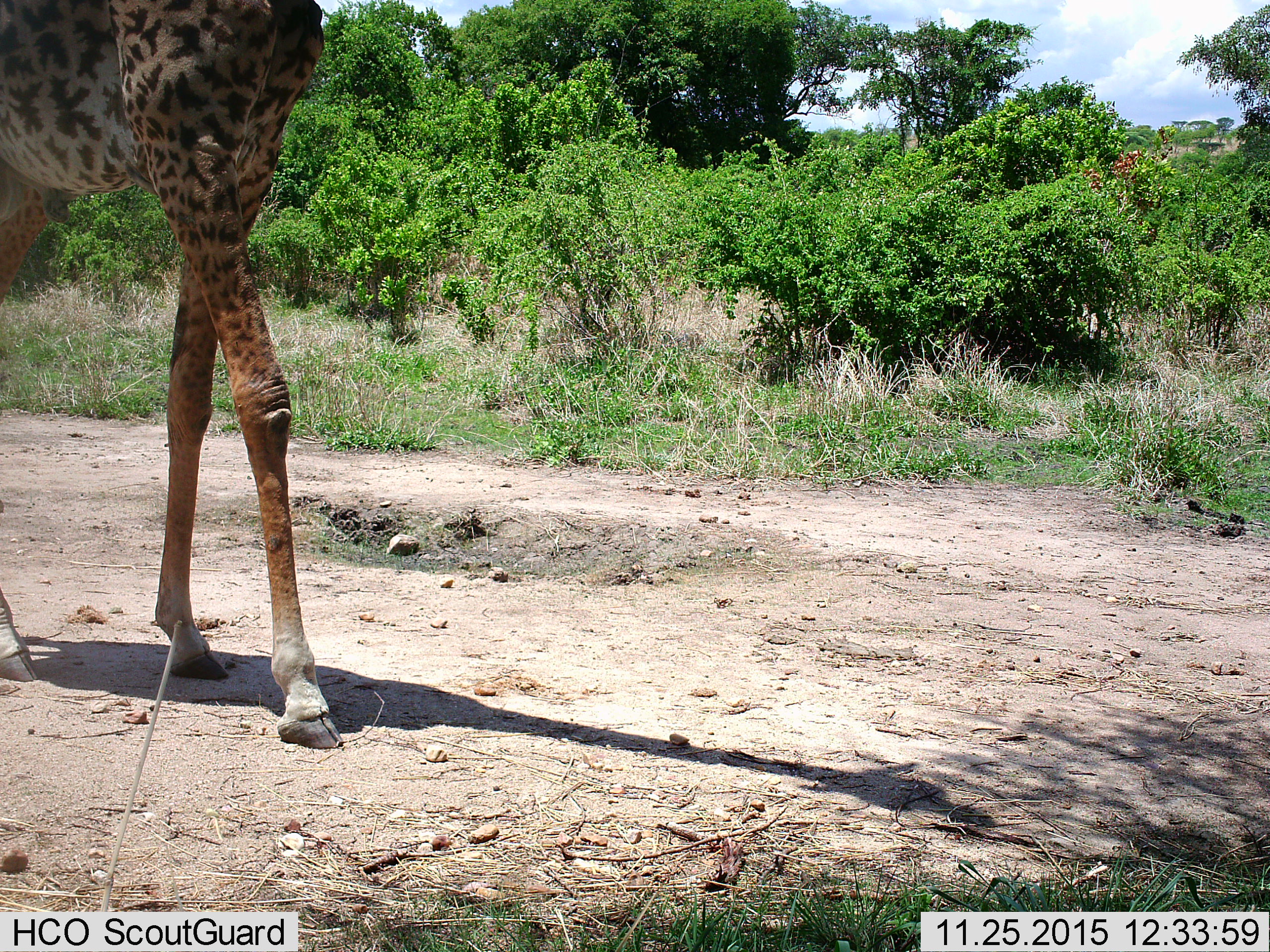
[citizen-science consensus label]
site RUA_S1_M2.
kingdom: Animalia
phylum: Chordata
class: Mammalia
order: Artiodactyla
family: Giraffidae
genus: Giraffa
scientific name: Giraffa camelopardalis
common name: giraffe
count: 1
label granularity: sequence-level